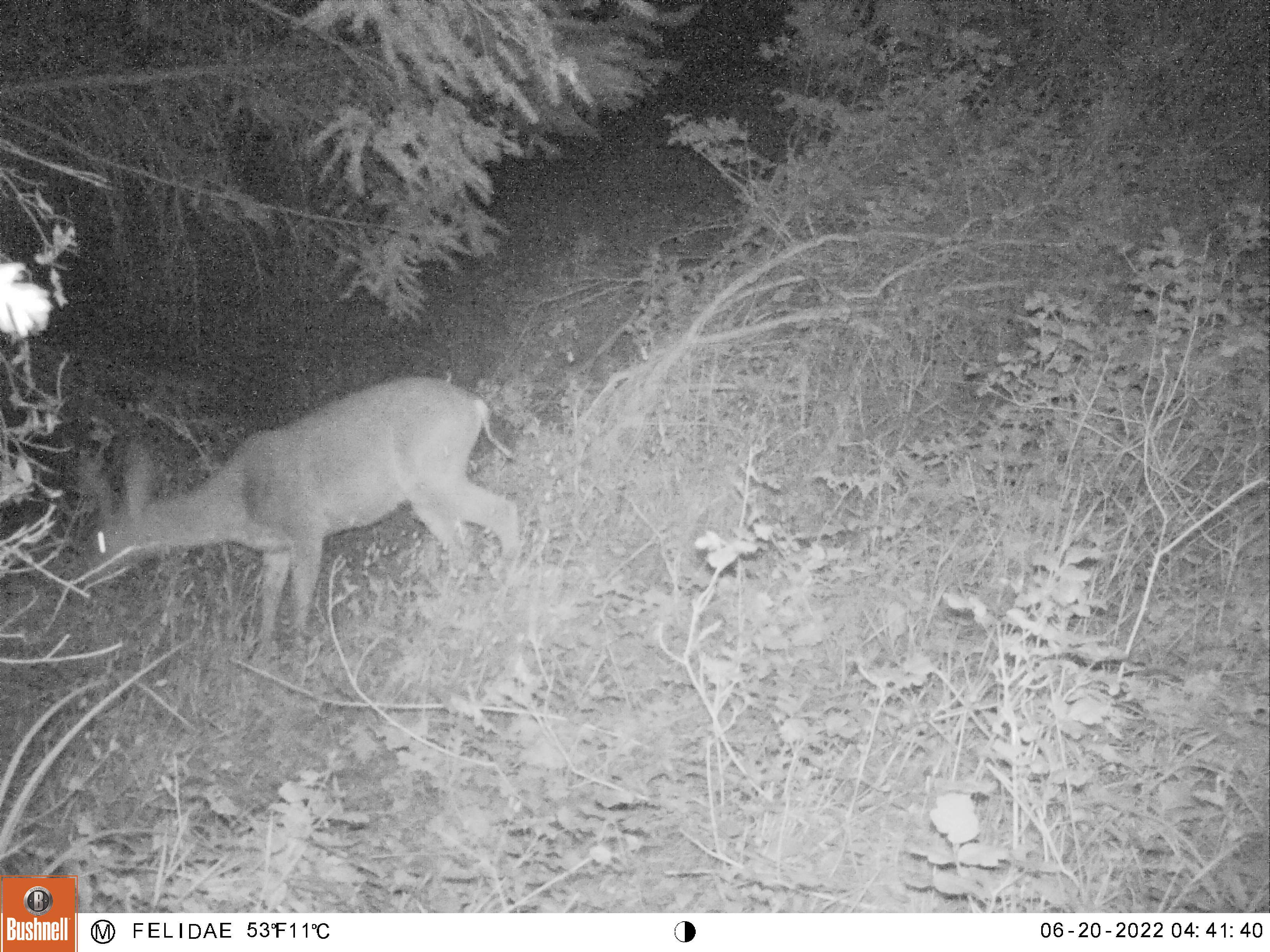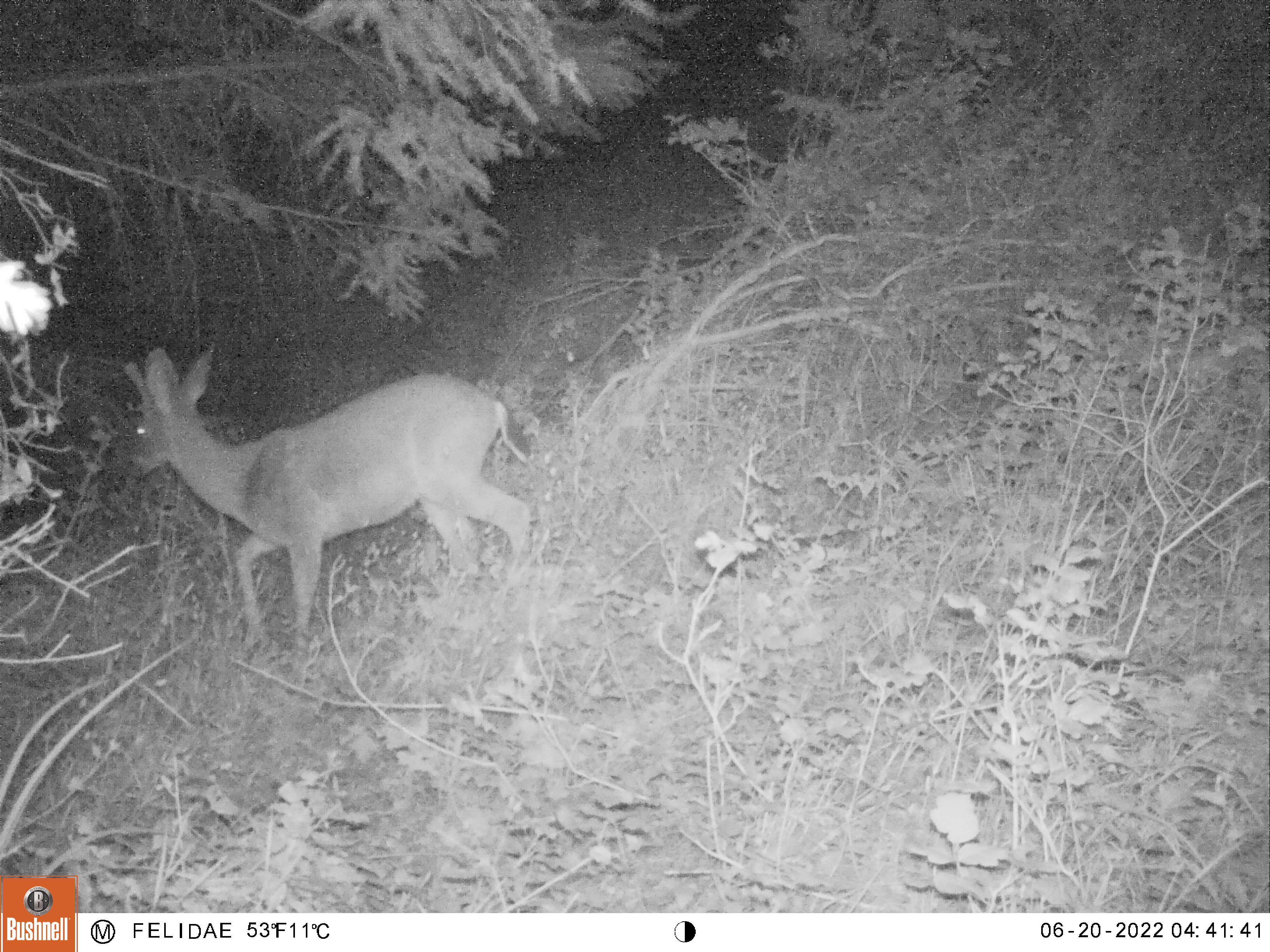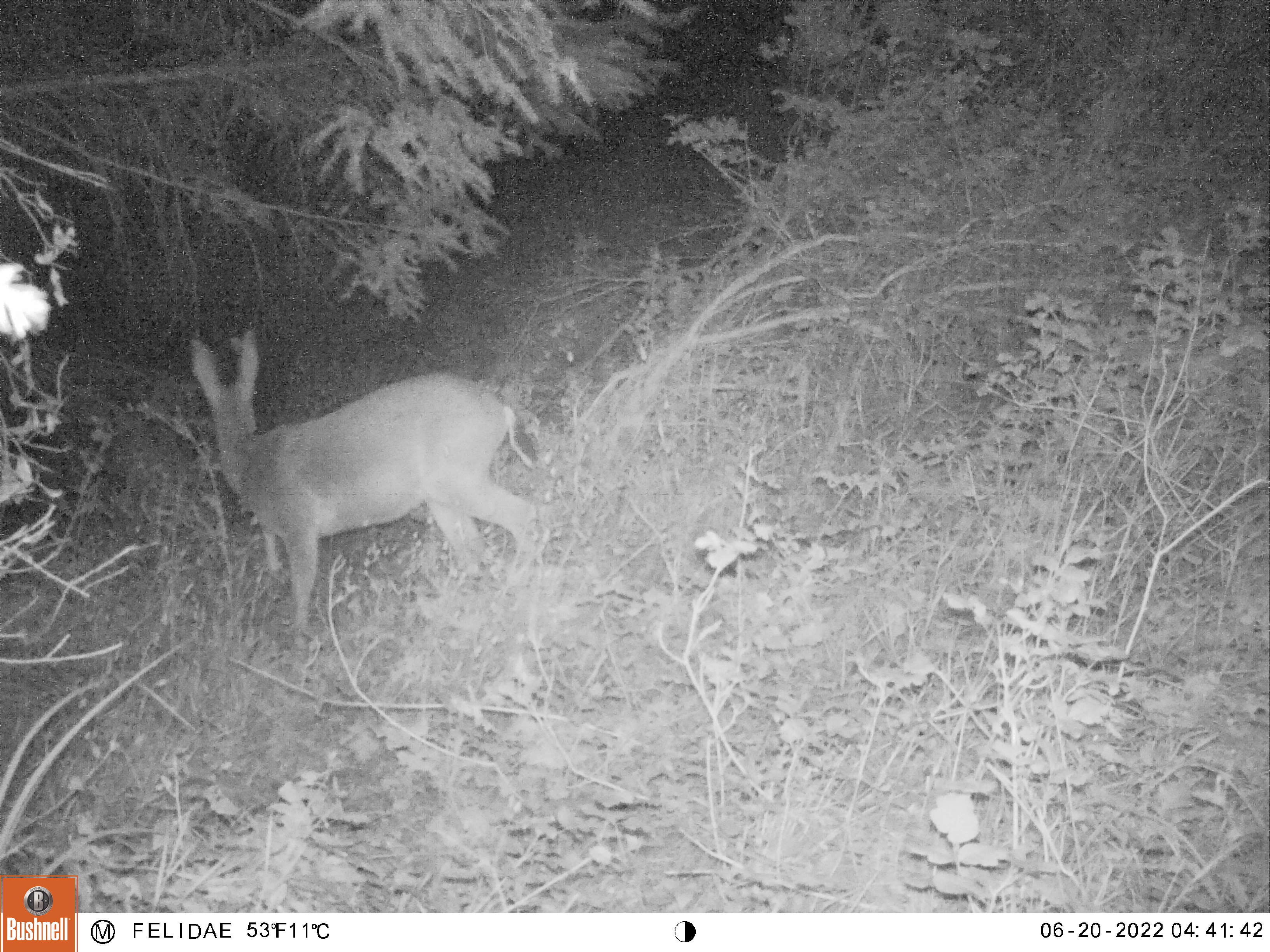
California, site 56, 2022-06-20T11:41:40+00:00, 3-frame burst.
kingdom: Animalia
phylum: Chordata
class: Mammalia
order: Artiodactyla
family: Cervidae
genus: Odocoileus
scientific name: Odocoileus hemionus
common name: mule deer